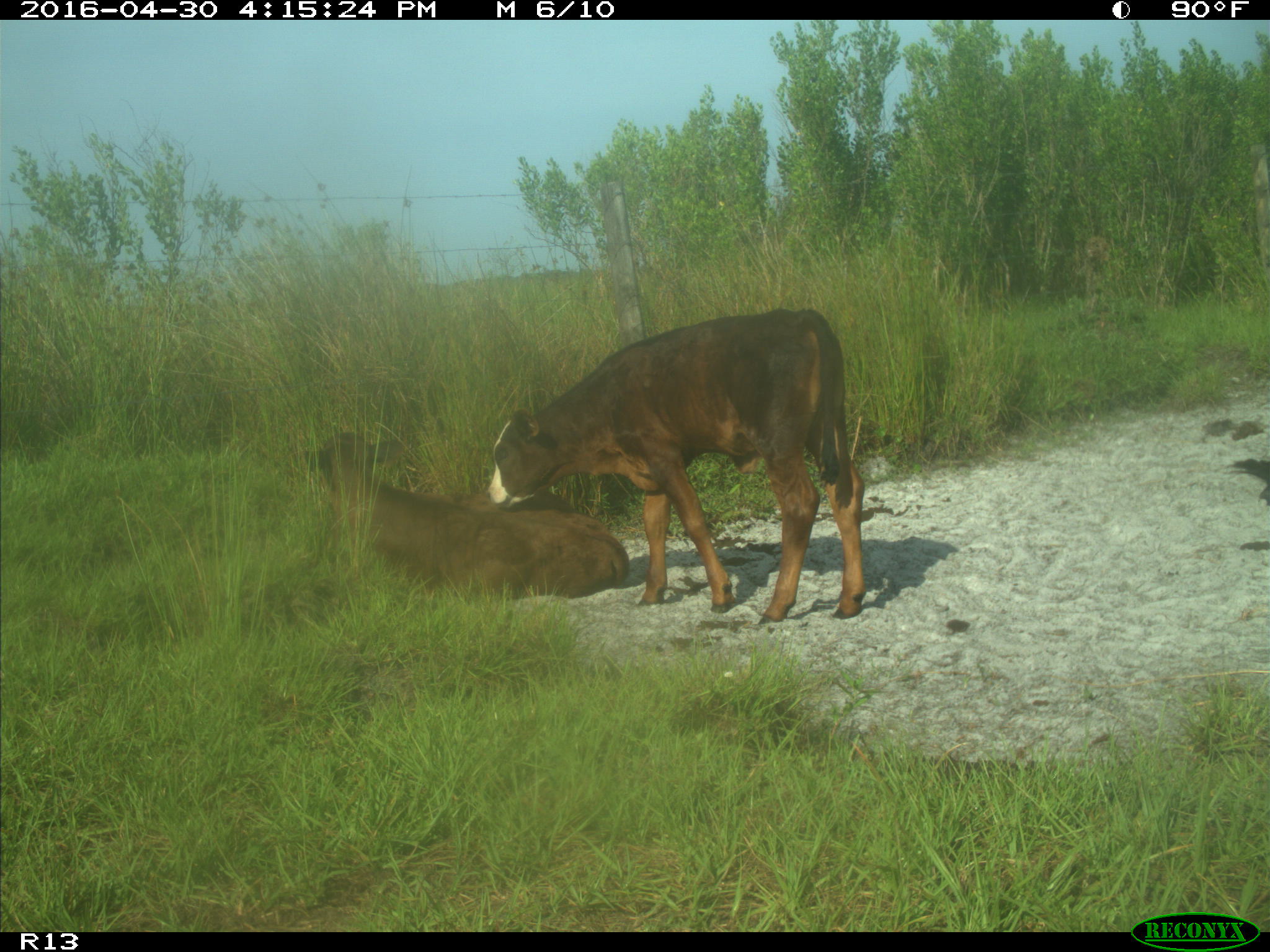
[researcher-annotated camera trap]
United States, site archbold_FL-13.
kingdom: Animalia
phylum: Chordata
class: Mammalia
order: Artiodactyla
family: Bovidae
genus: Bos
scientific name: Bos taurus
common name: domestic cow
Bos taurus (domestic cow).